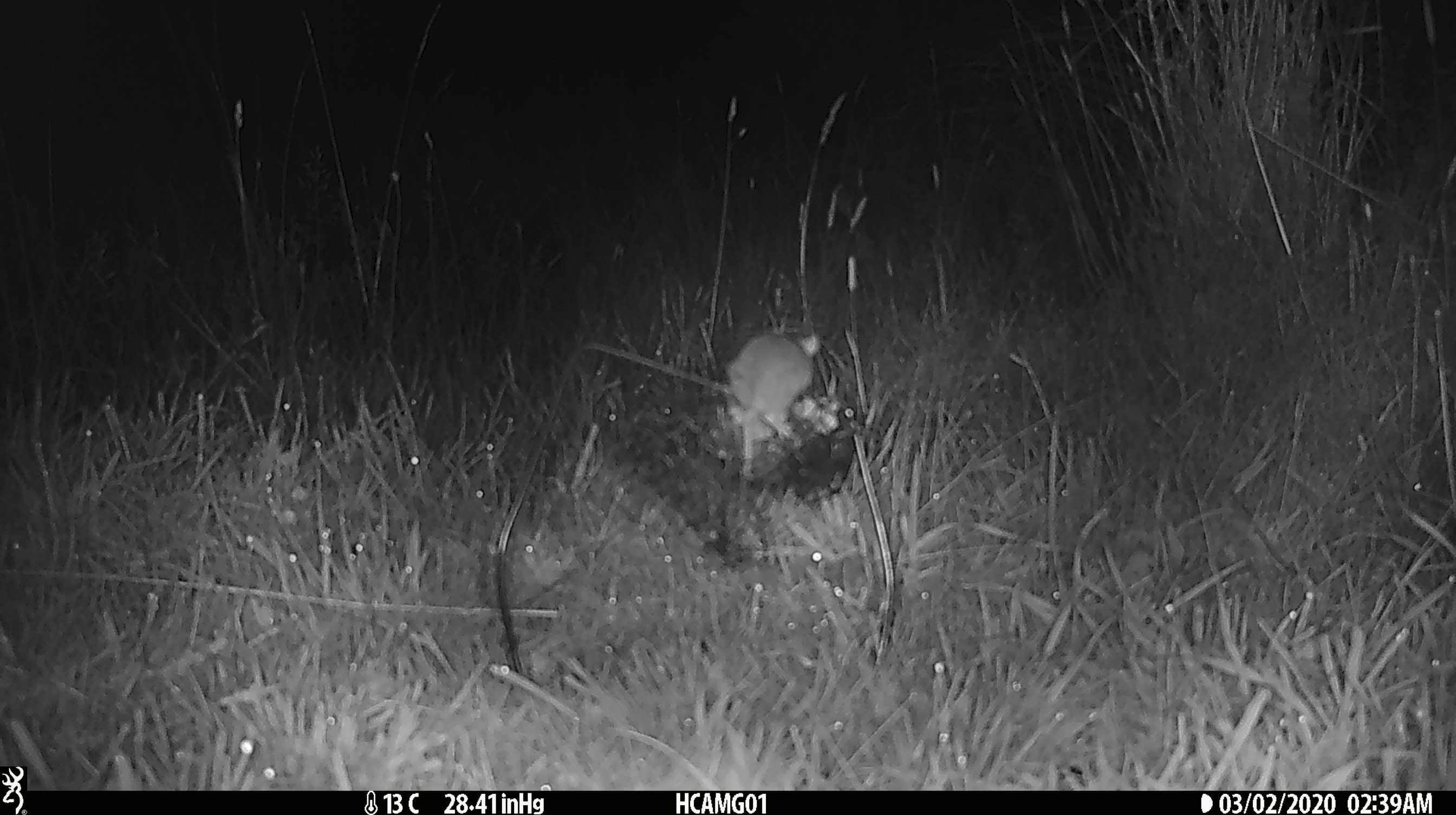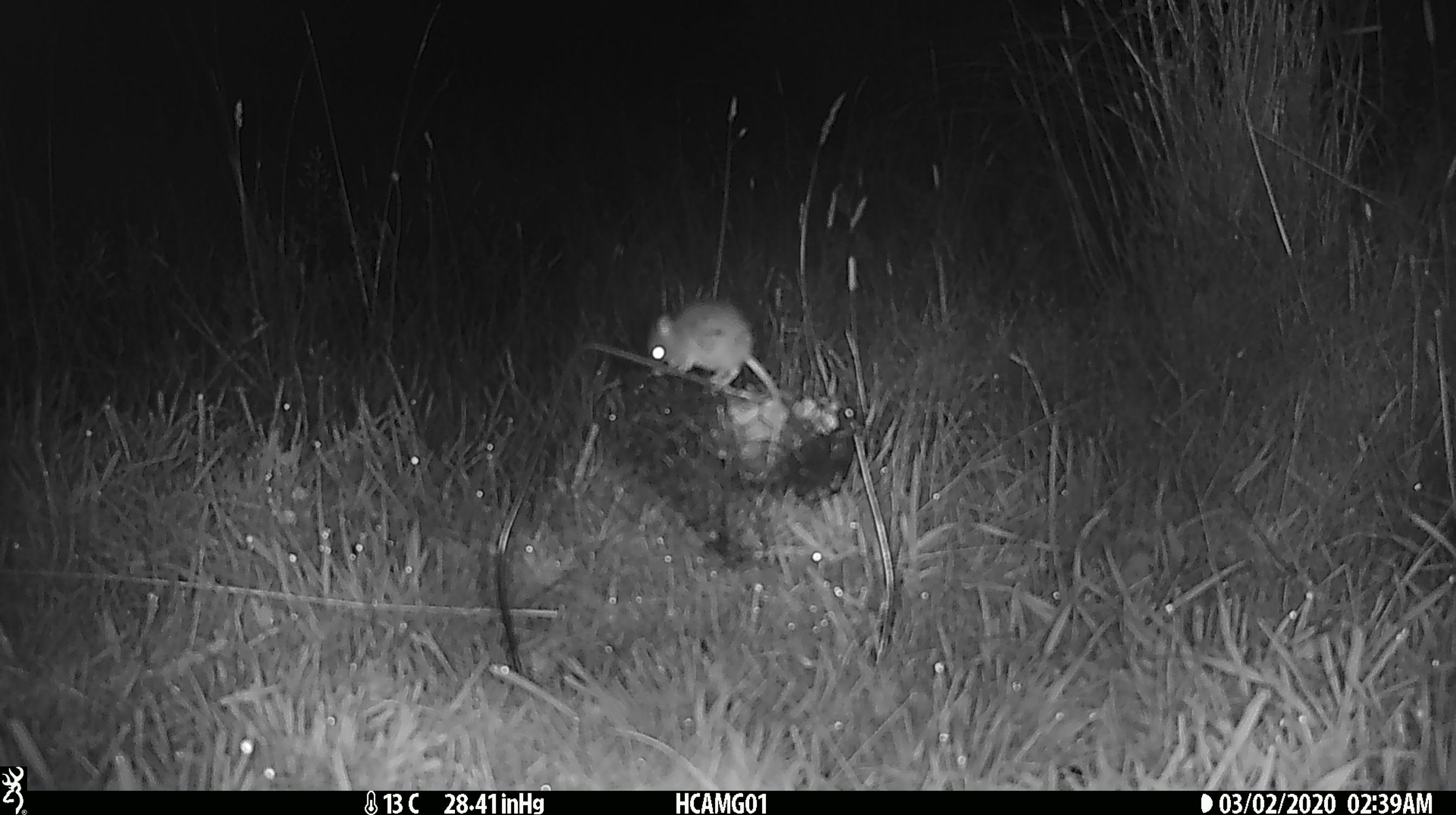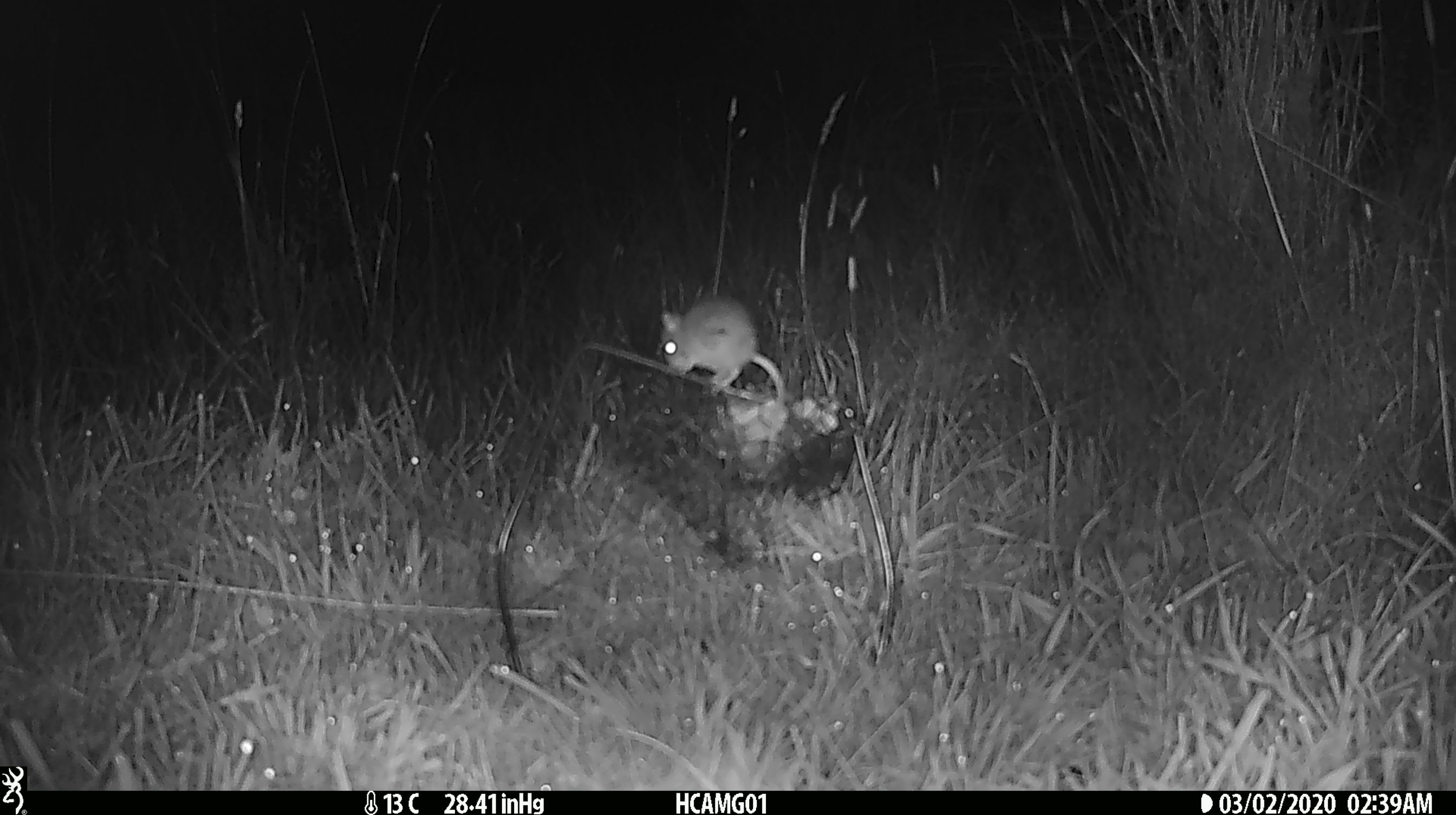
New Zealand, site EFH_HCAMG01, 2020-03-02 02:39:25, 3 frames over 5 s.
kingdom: Animalia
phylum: Chordata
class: Mammalia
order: Rodentia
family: Muridae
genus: Mus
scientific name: Mus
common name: mouse